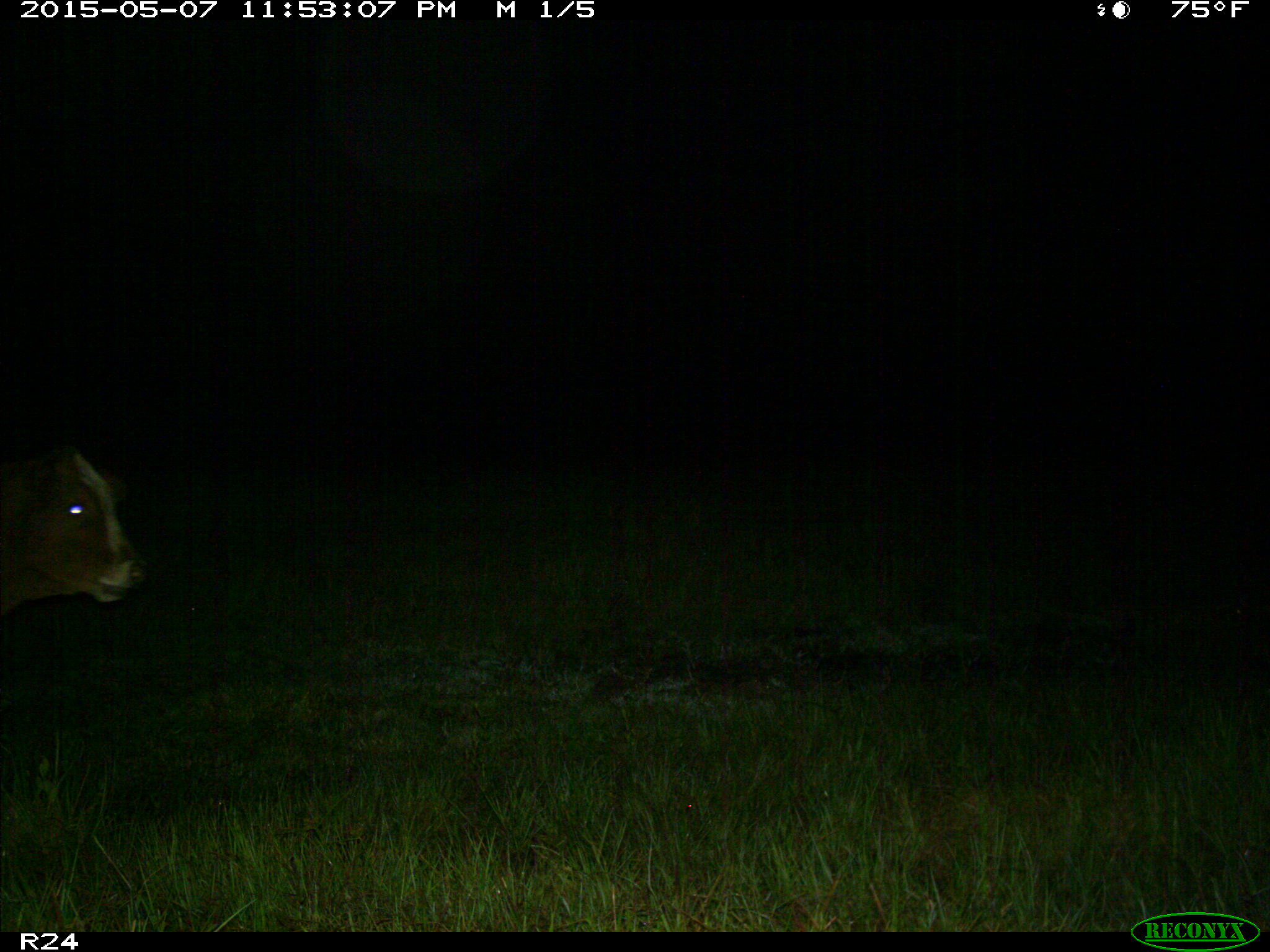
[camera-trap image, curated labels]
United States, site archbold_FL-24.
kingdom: Animalia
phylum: Chordata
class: Mammalia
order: Artiodactyla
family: Bovidae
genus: Bos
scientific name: Bos taurus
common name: domestic cow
Bos taurus (domestic cow).